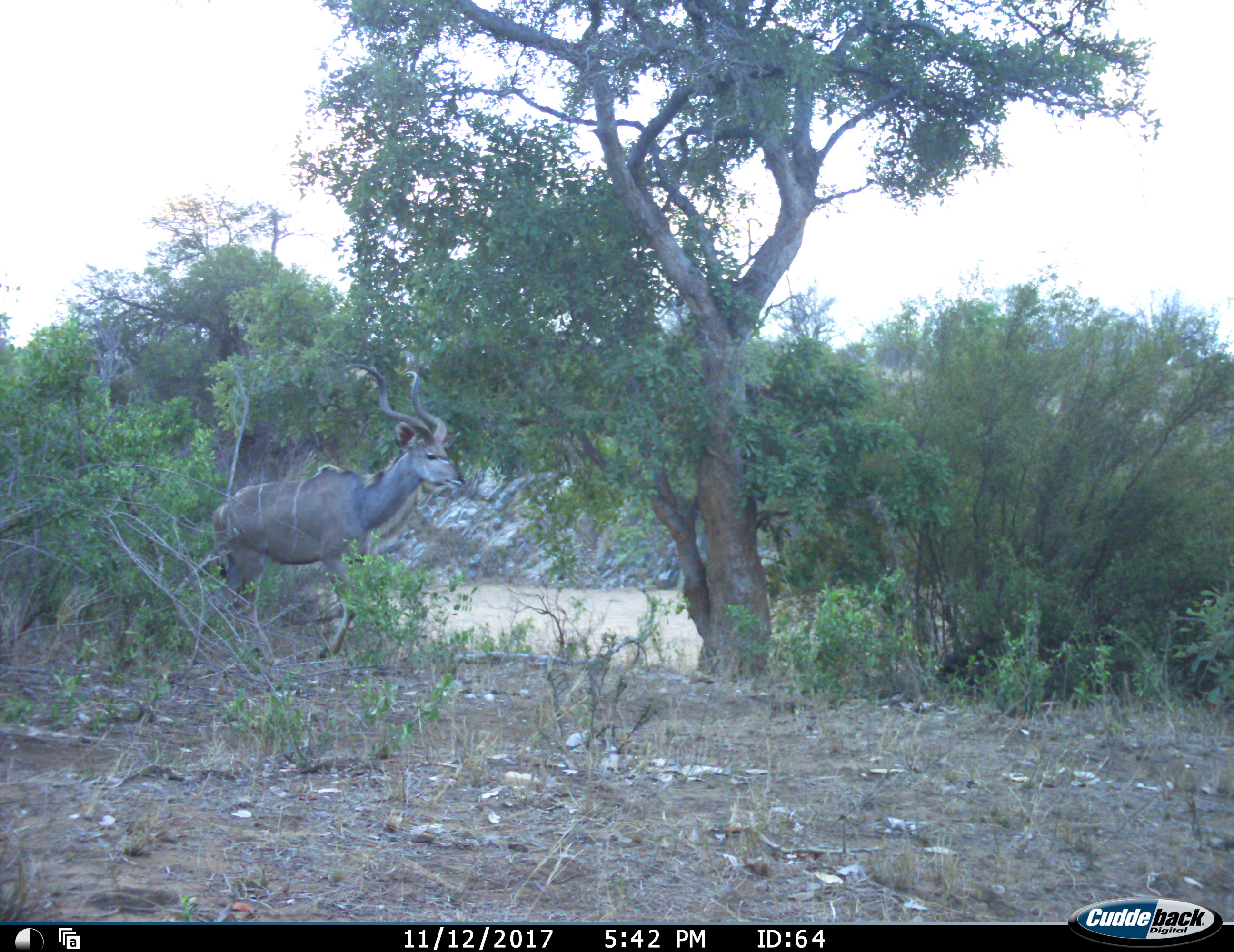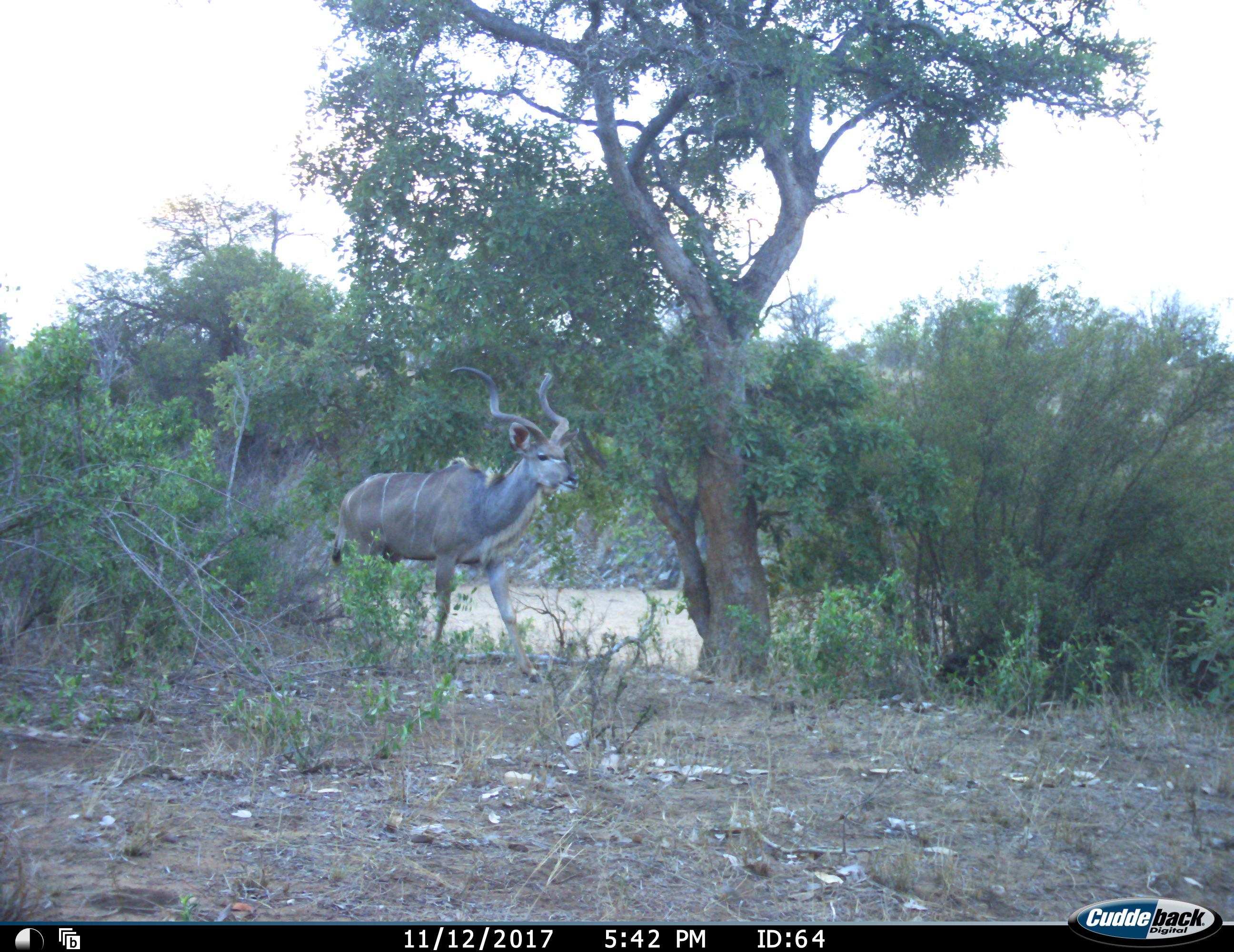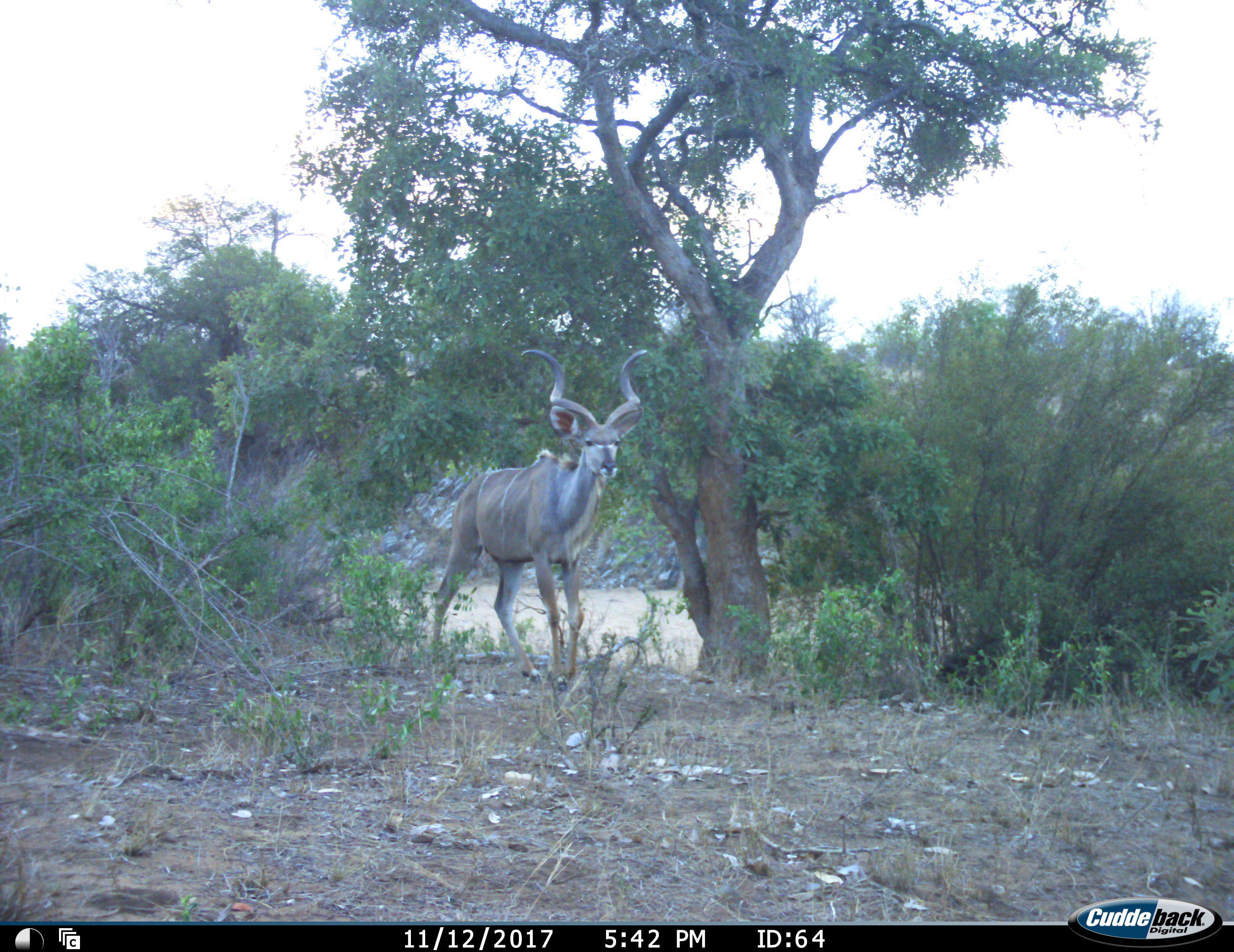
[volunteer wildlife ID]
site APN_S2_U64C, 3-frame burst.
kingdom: Animalia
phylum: Chordata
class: Mammalia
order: Artiodactyla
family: Bovidae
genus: Tragelaphus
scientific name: Tragelaphus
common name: kudu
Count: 1.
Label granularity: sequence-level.